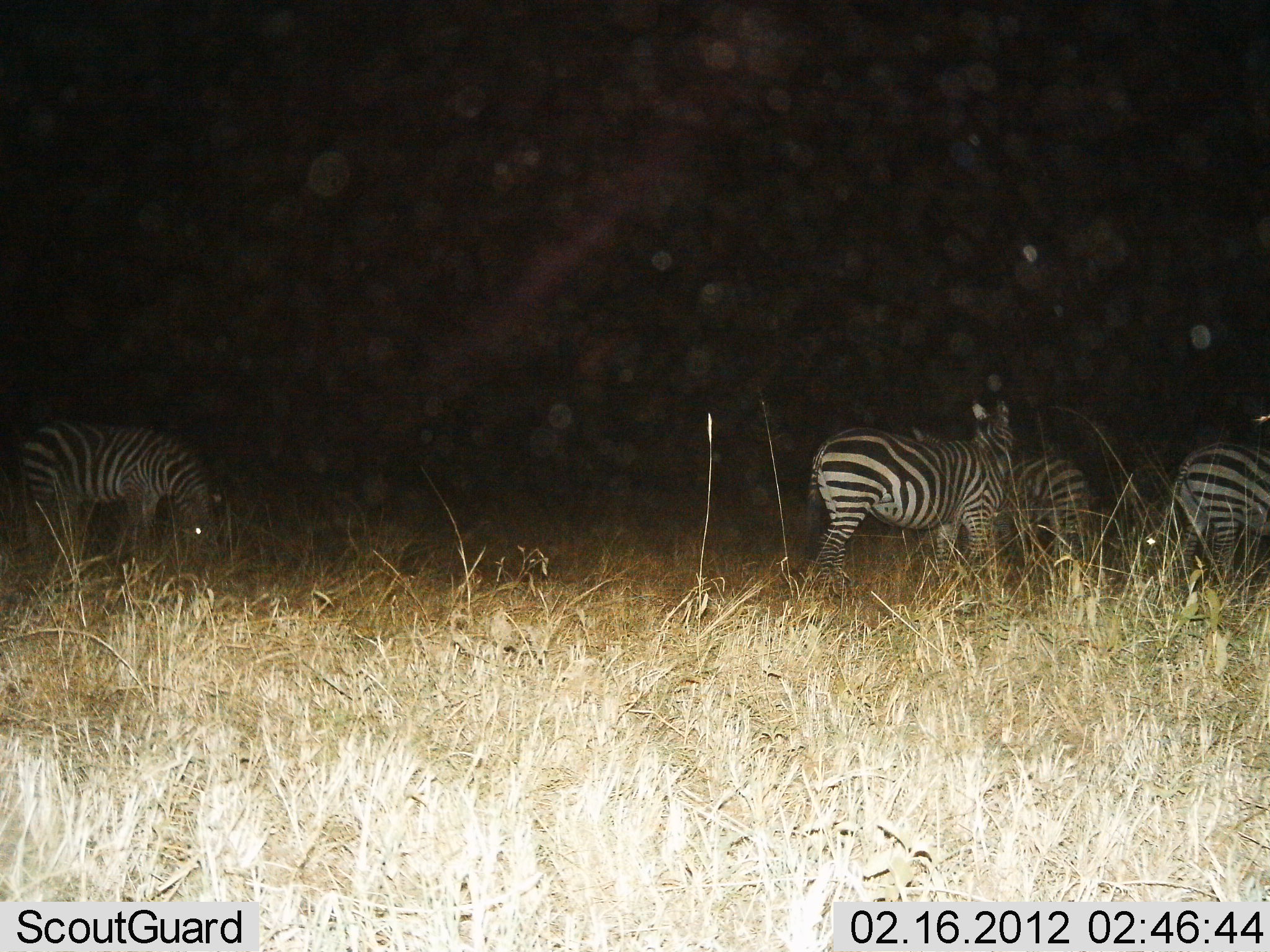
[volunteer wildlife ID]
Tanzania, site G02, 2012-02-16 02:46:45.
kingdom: Animalia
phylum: Chordata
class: Mammalia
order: Perissodactyla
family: Equidae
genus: Equus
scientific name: Equus quagga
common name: plains zebra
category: zebra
Zebra (plains zebra) (Equus quagga), count 4. Behavior (volunteer vote fractions): standing 88%, resting 3%, moving 6%, interacting 6%. Young present (vote fraction): 0%. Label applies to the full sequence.